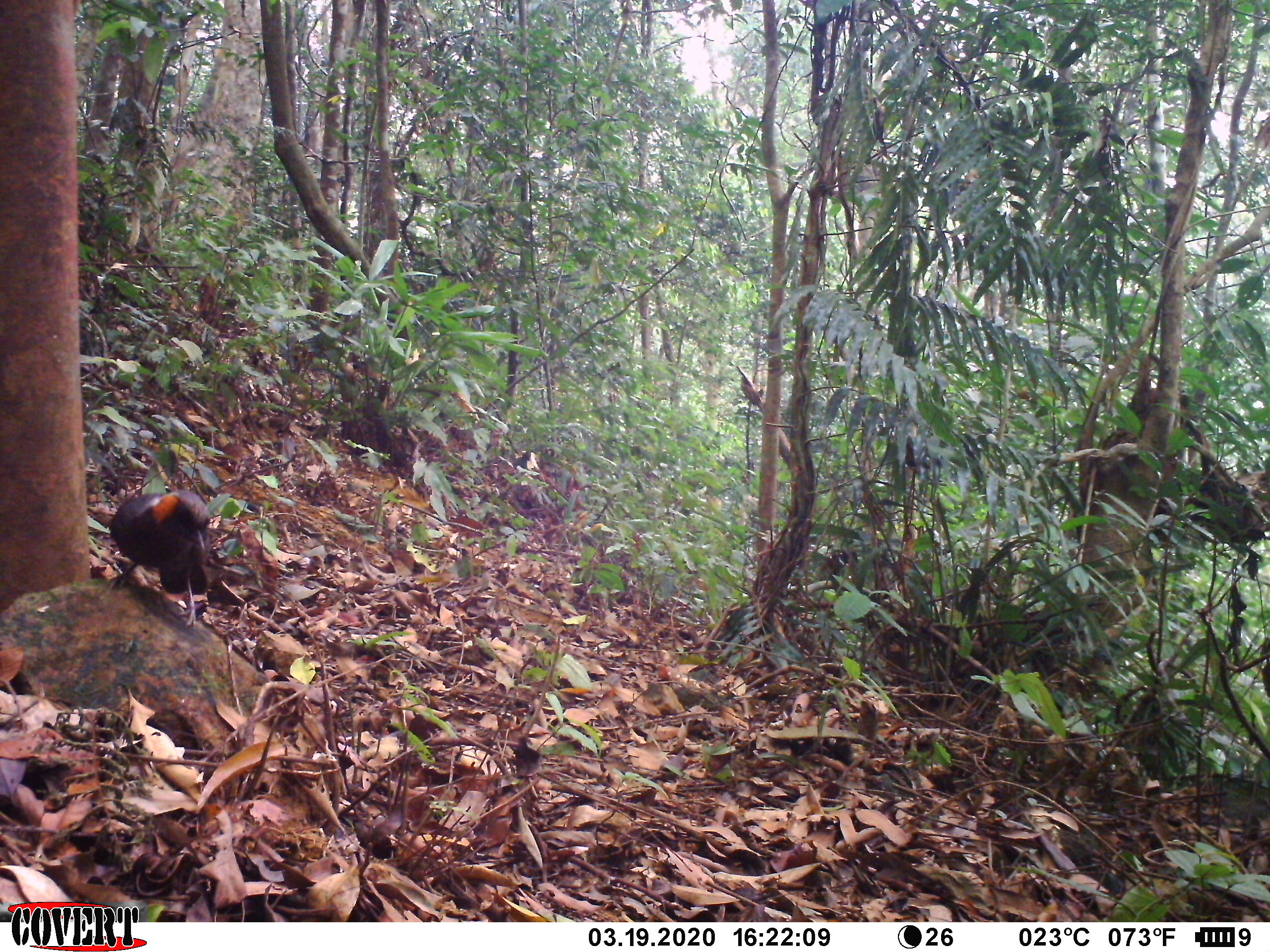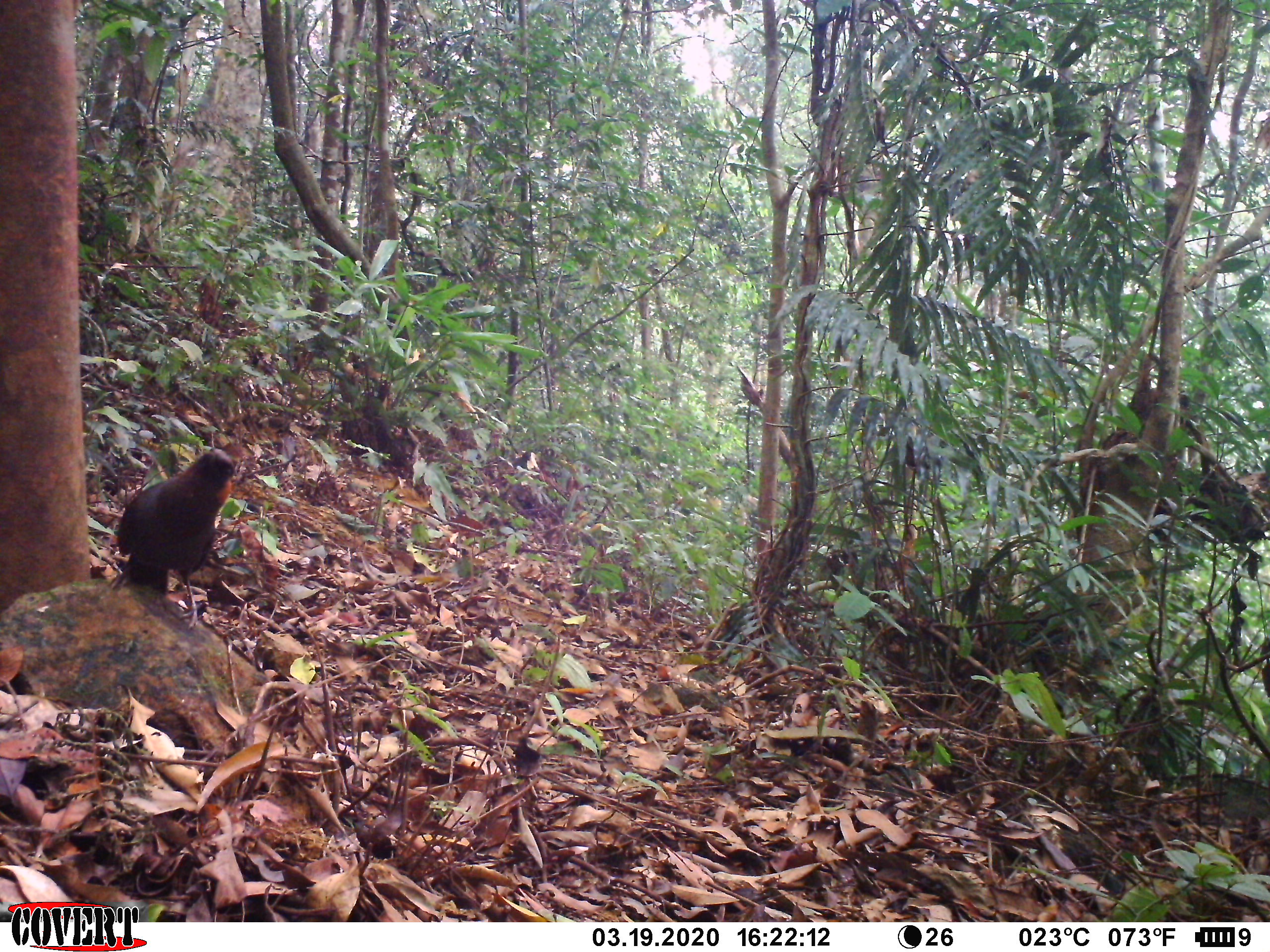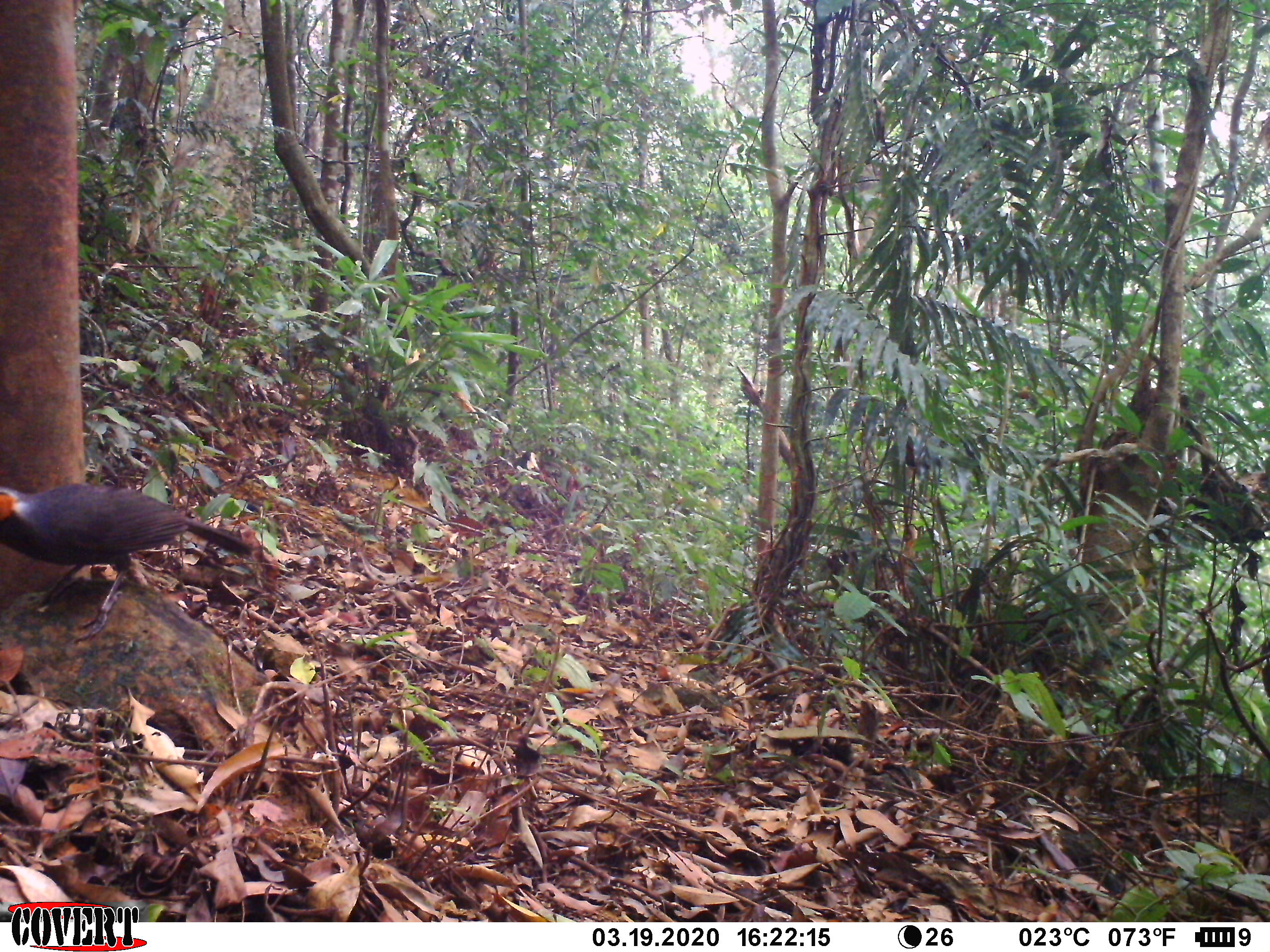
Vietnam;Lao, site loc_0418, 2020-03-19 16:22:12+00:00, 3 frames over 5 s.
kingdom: Animalia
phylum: Chordata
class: Aves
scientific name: Aves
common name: bird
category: unidentified bird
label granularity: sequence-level